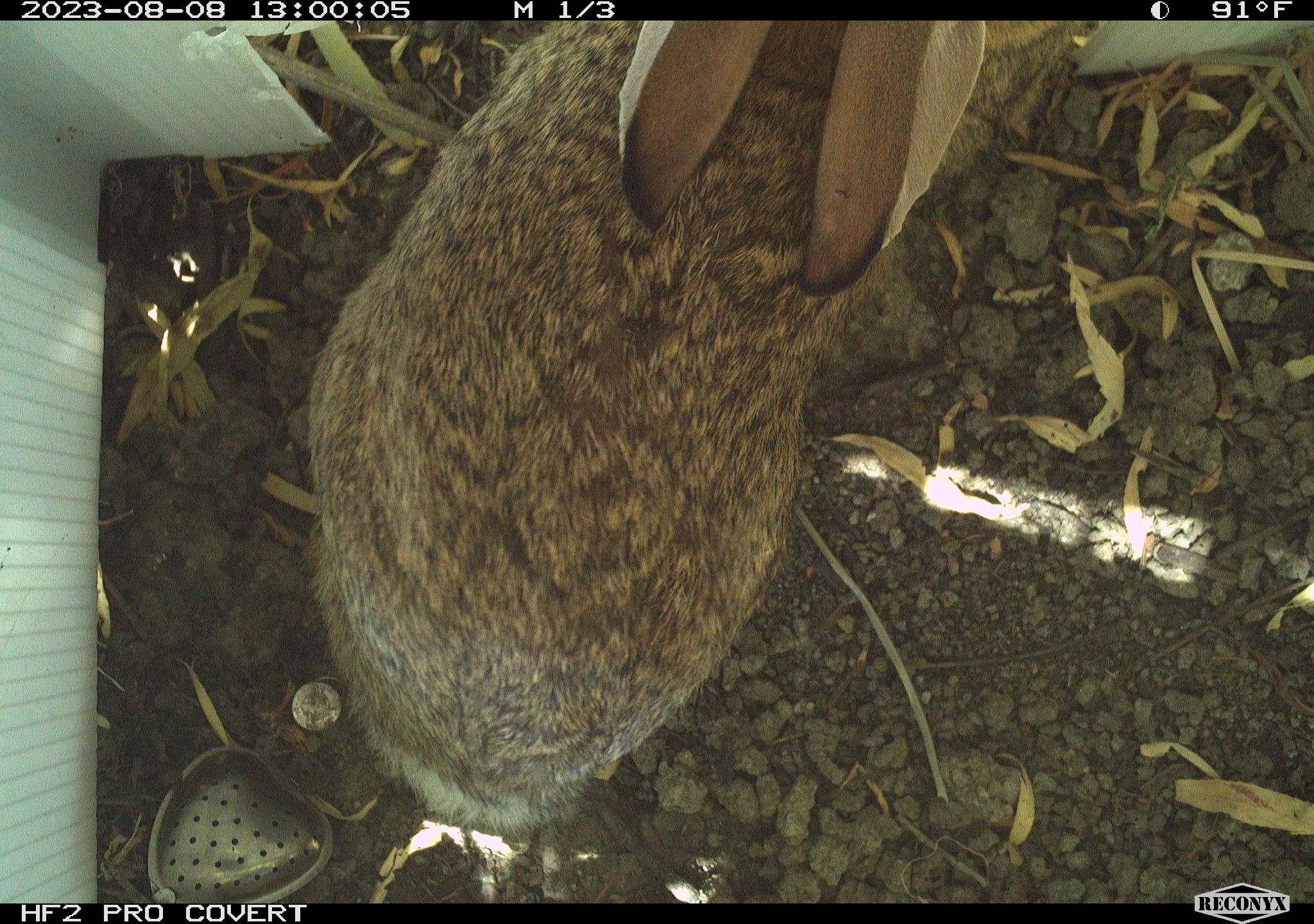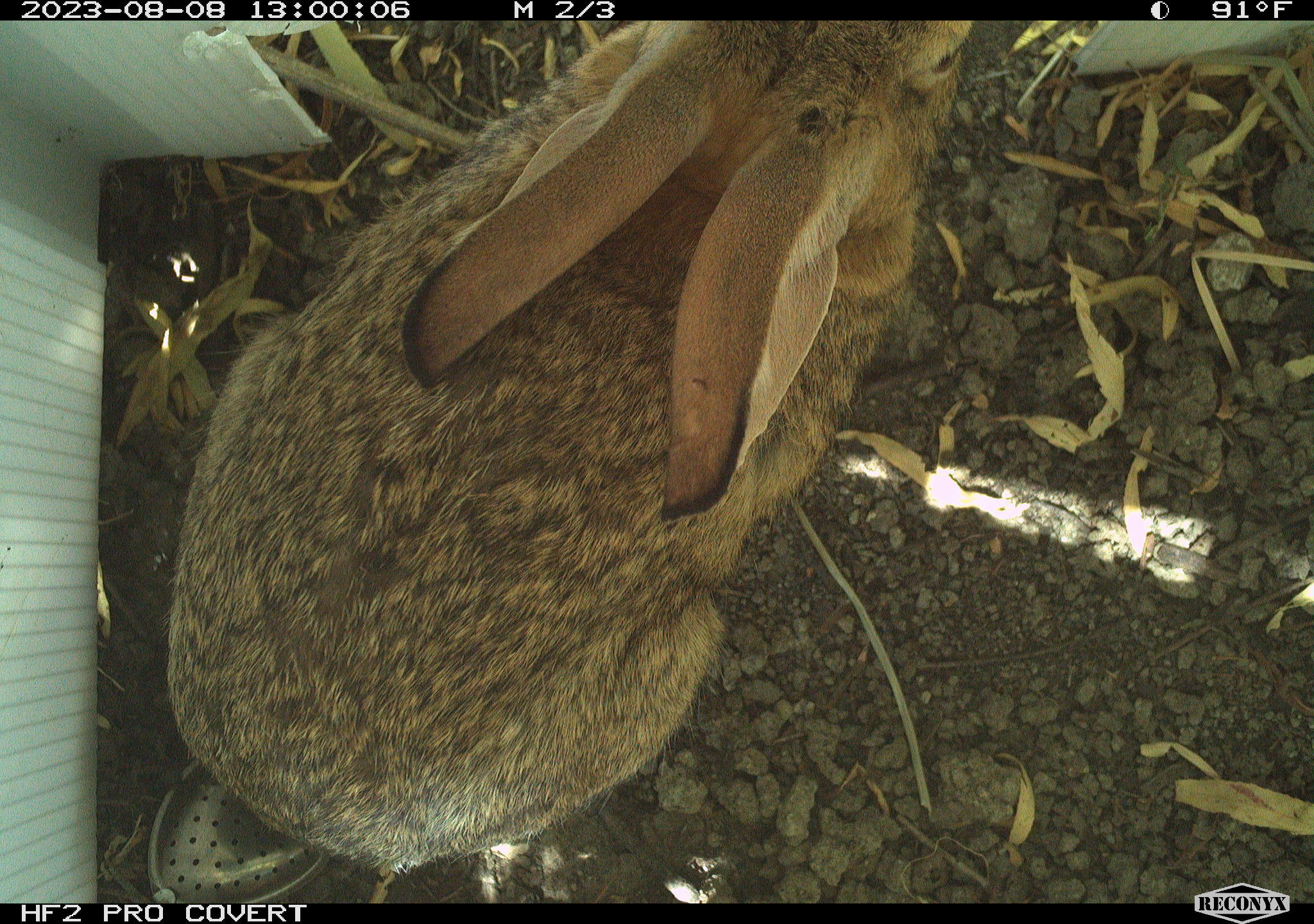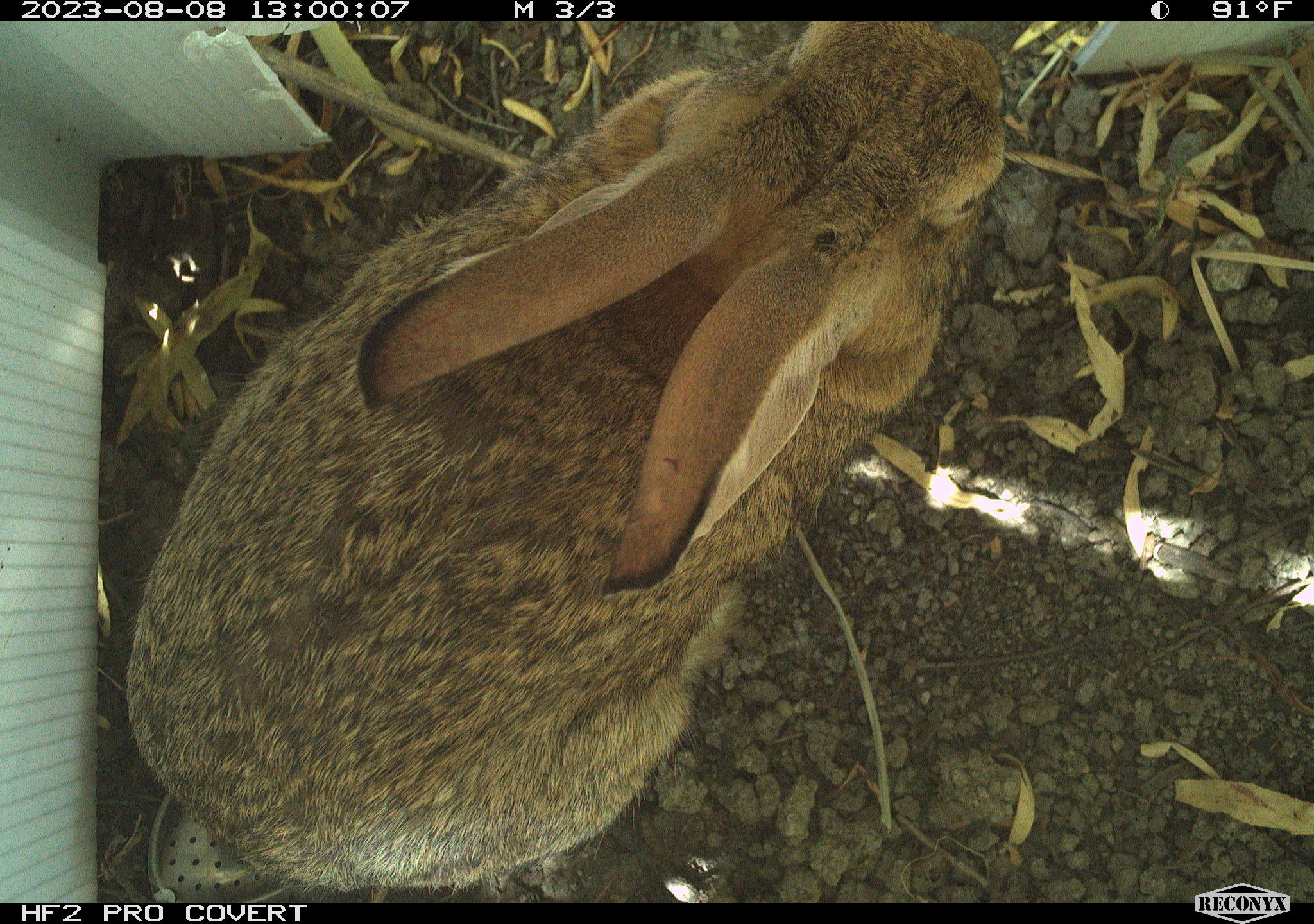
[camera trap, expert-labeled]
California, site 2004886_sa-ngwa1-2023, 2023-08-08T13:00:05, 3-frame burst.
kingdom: Animalia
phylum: Chordata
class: Mammalia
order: Lagomorpha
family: Leporidae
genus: Sylvilagus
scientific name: Sylvilagus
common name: cottontail rabbits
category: sylvilagus species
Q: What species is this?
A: Sylvilagus species (cottontail rabbits) (Sylvilagus).